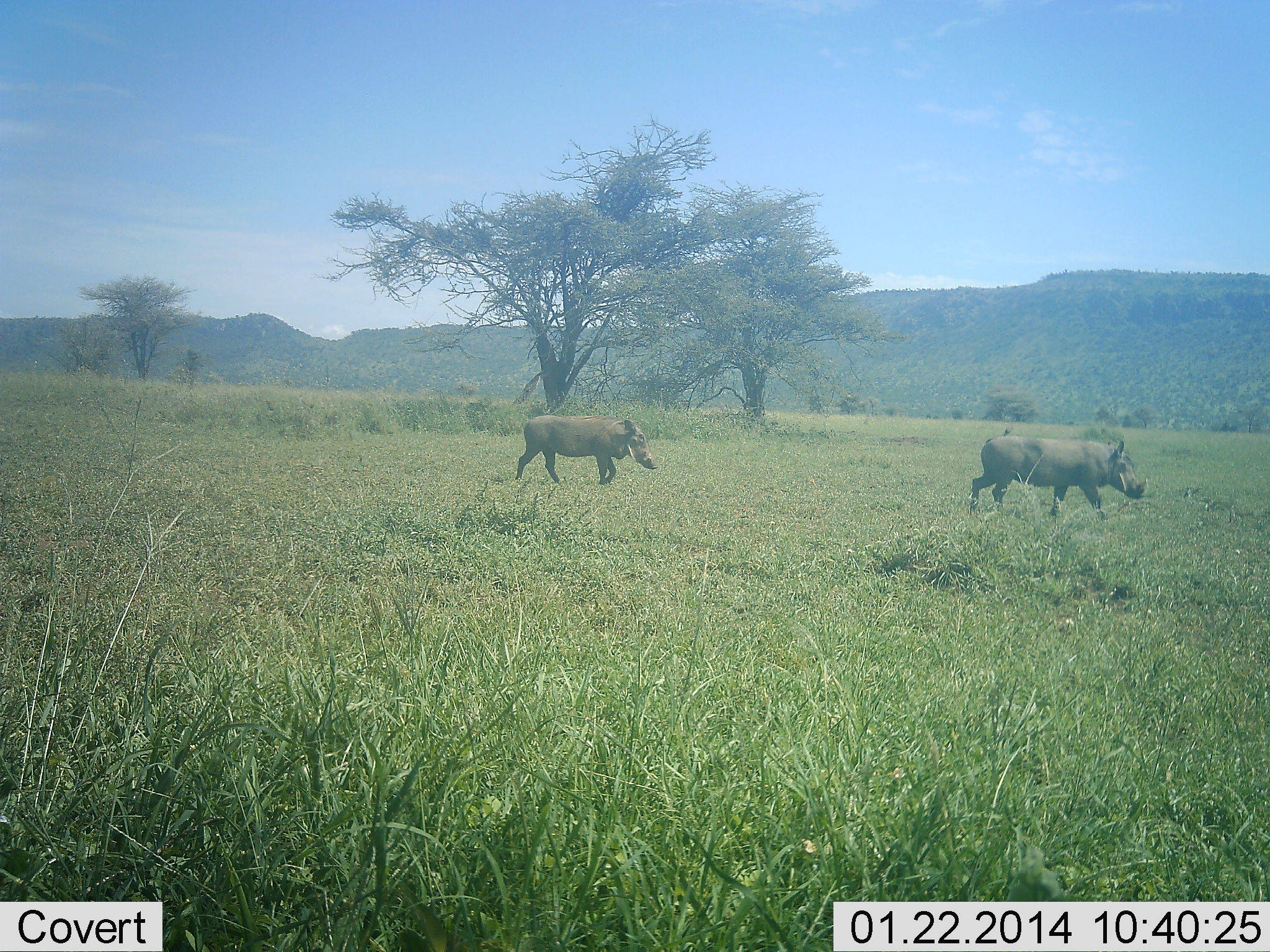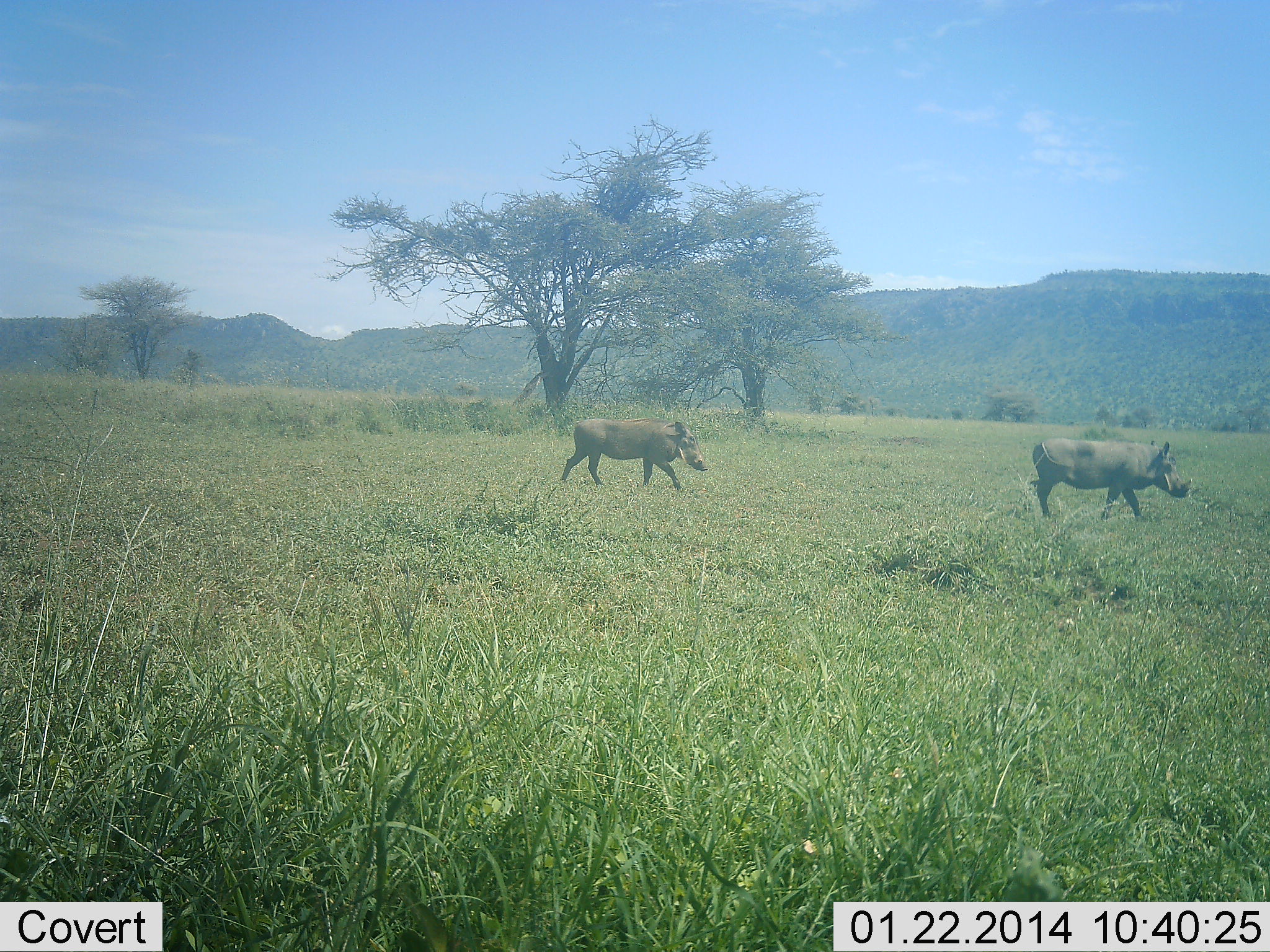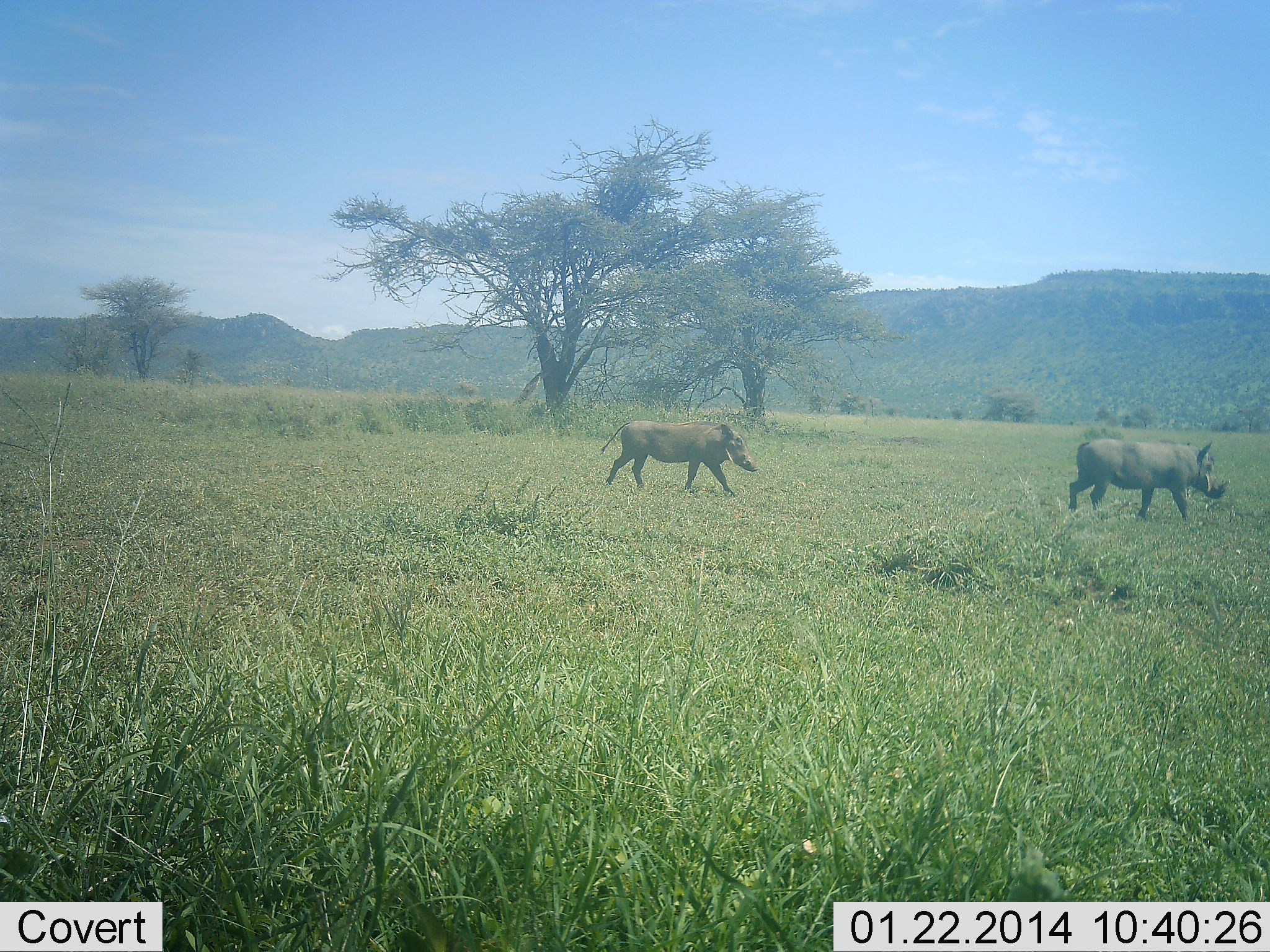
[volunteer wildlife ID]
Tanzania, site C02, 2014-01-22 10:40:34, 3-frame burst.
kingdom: Animalia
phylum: Chordata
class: Mammalia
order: Artiodactyla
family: Suidae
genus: Phacochoerus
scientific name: Phacochoerus africanus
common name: warthog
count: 2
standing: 0%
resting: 0%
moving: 100%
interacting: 0%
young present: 0%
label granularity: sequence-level